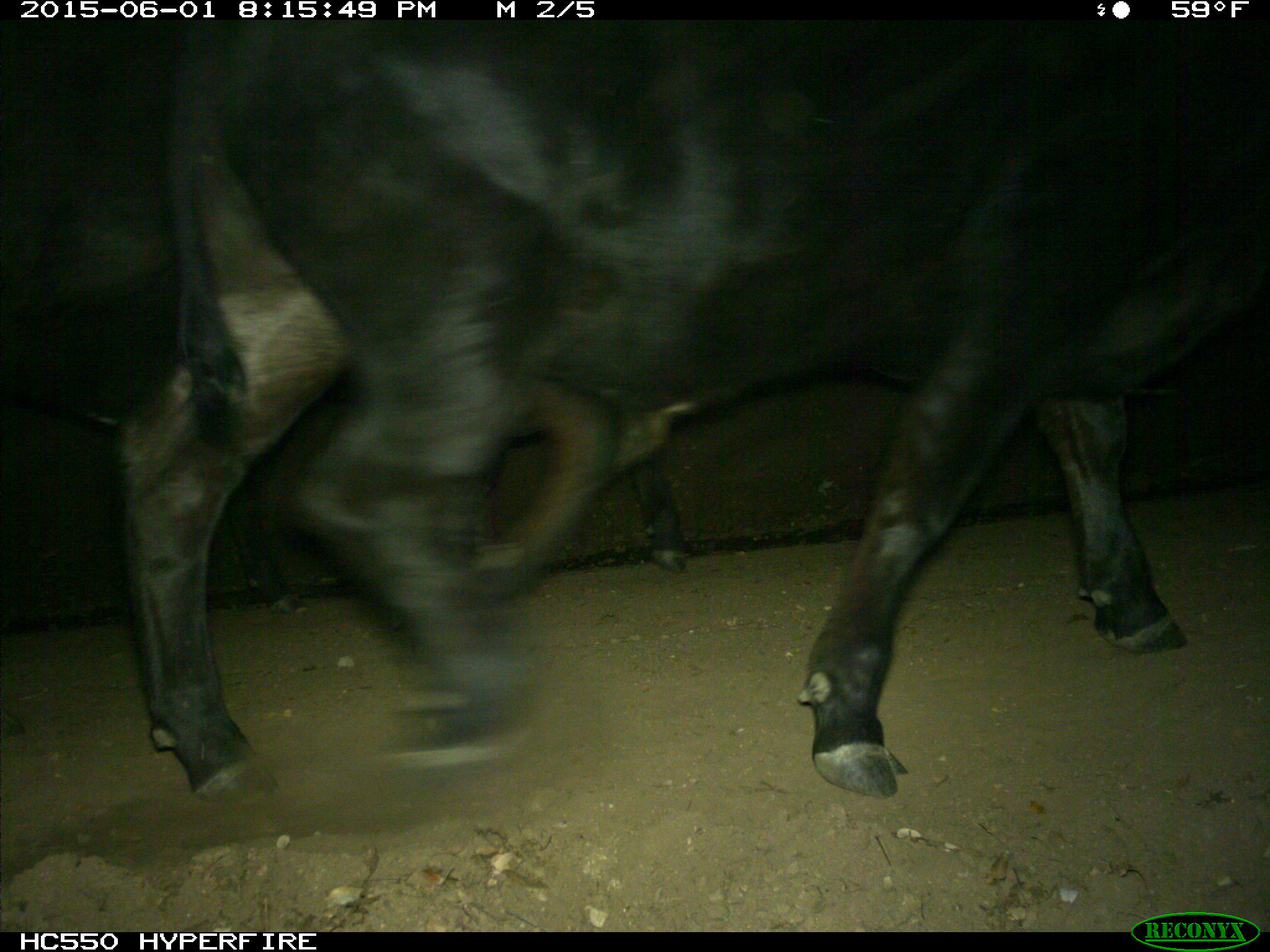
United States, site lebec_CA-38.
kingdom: Animalia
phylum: Chordata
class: Mammalia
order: Artiodactyla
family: Bovidae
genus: Bos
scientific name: Bos taurus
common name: domestic cow